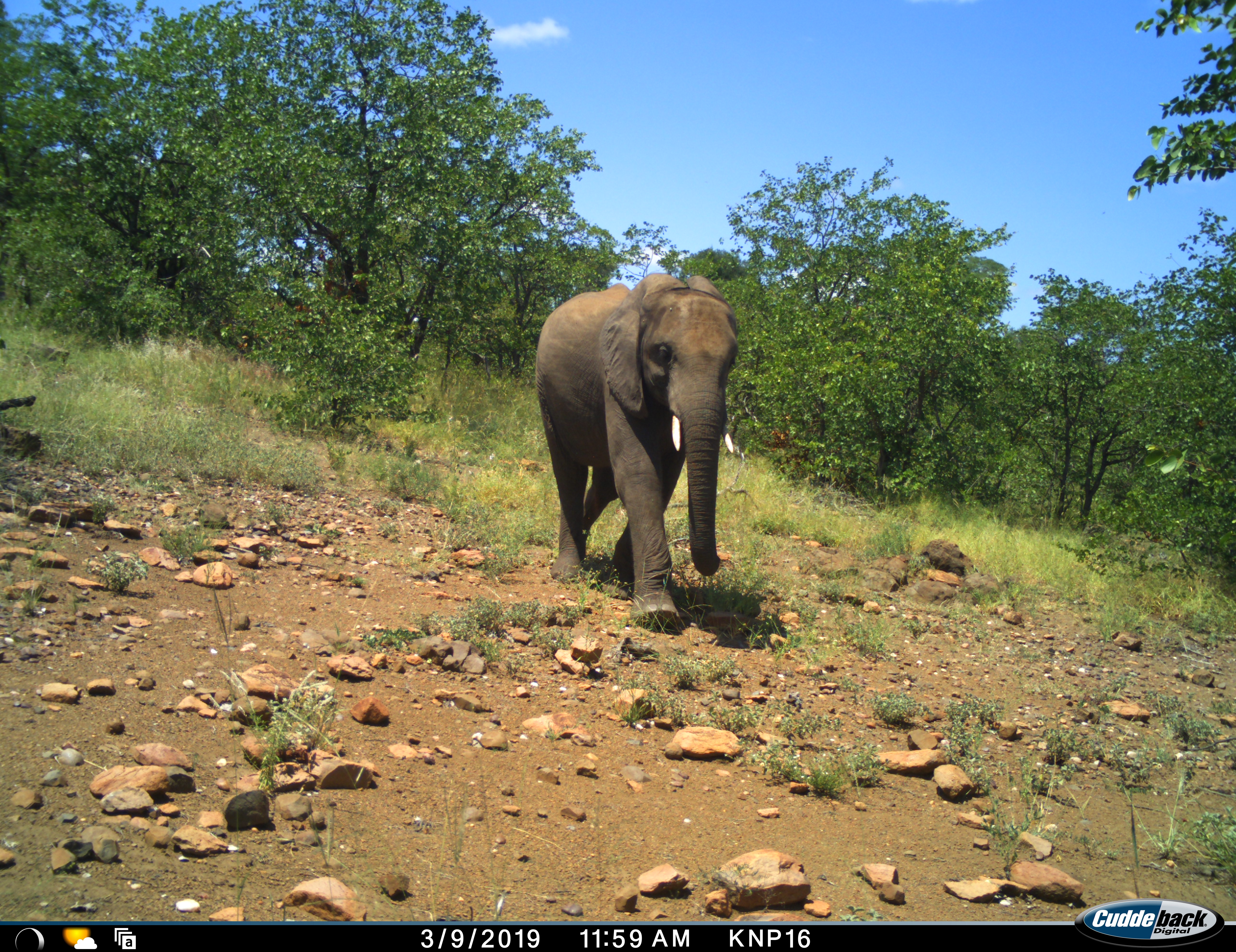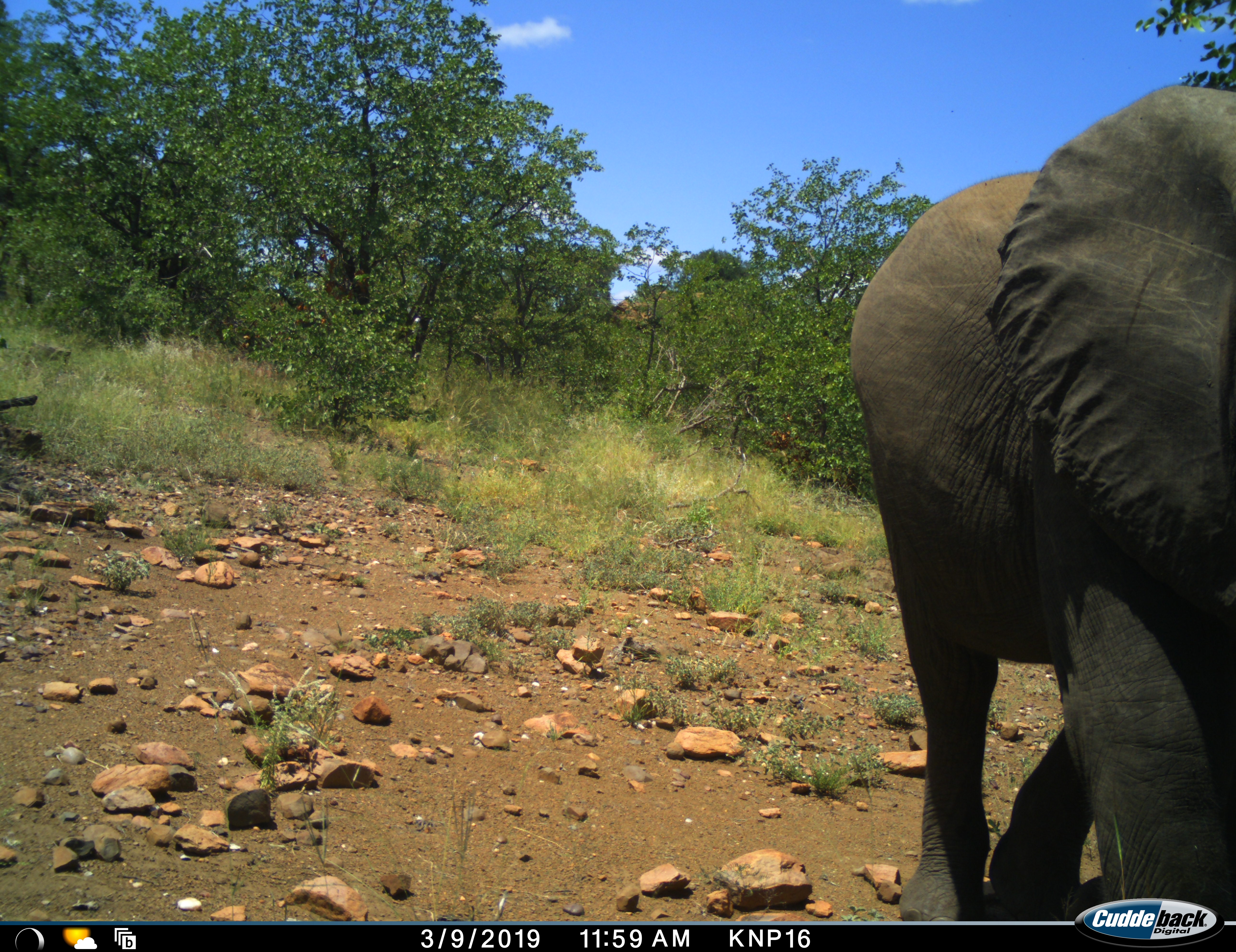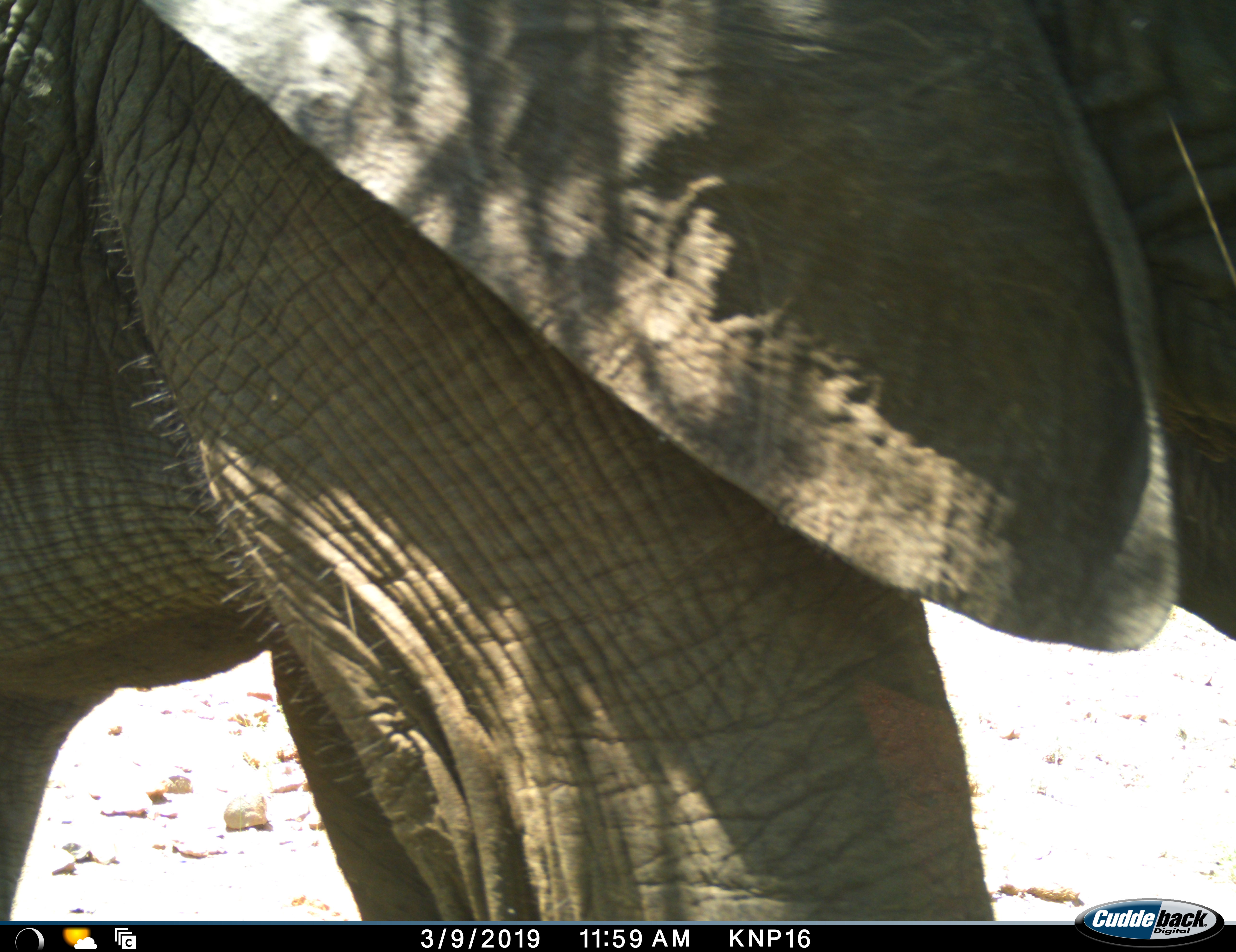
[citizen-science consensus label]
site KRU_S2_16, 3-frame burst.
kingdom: Animalia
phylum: Chordata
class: Mammalia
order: Proboscidea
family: Elephantidae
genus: Loxodonta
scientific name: Loxodonta africana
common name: african bush elephant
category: elephant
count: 1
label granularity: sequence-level